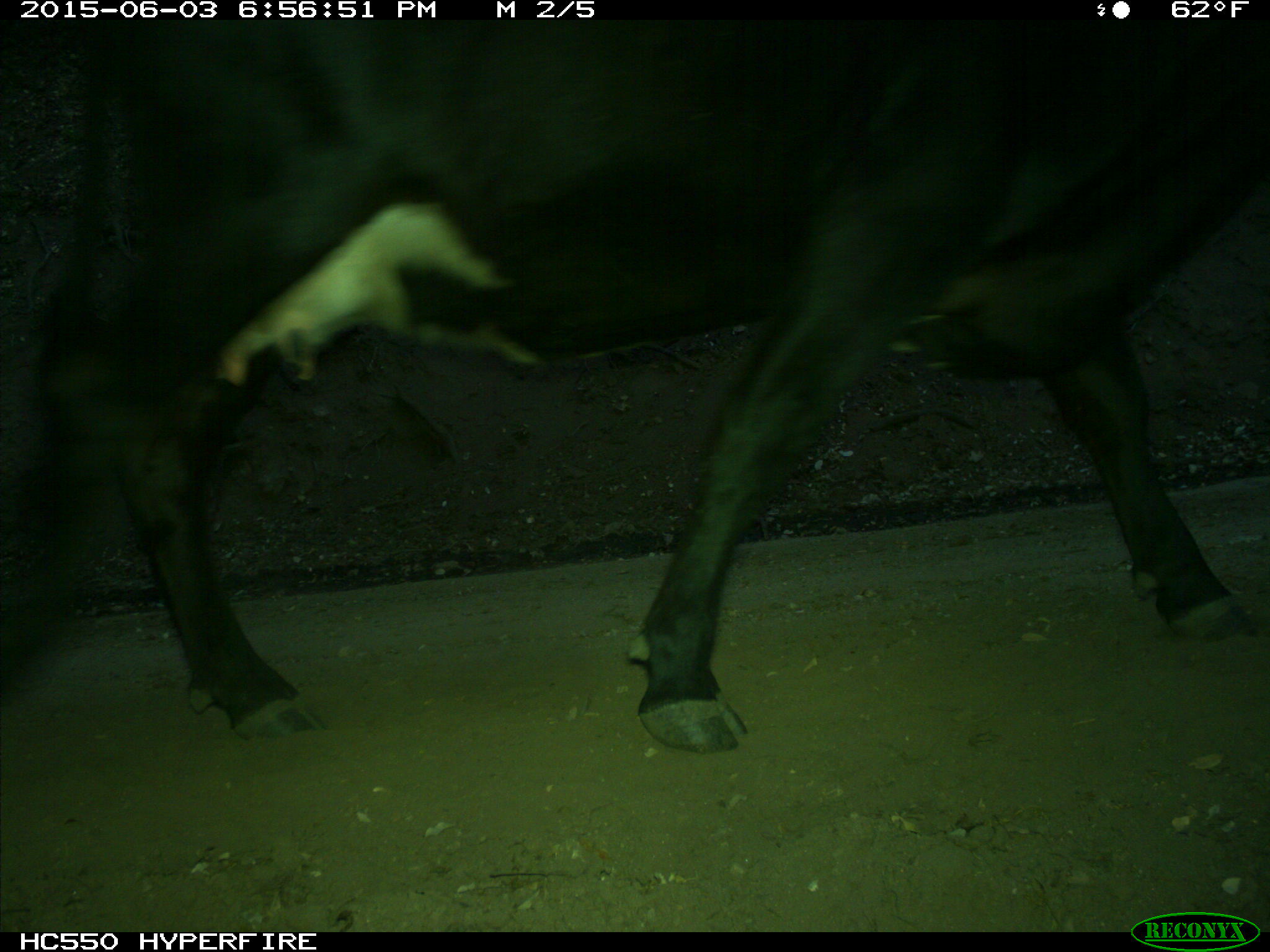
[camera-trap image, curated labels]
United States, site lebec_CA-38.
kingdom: Animalia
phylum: Chordata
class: Mammalia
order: Artiodactyla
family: Bovidae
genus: Bos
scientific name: Bos taurus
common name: domestic cow